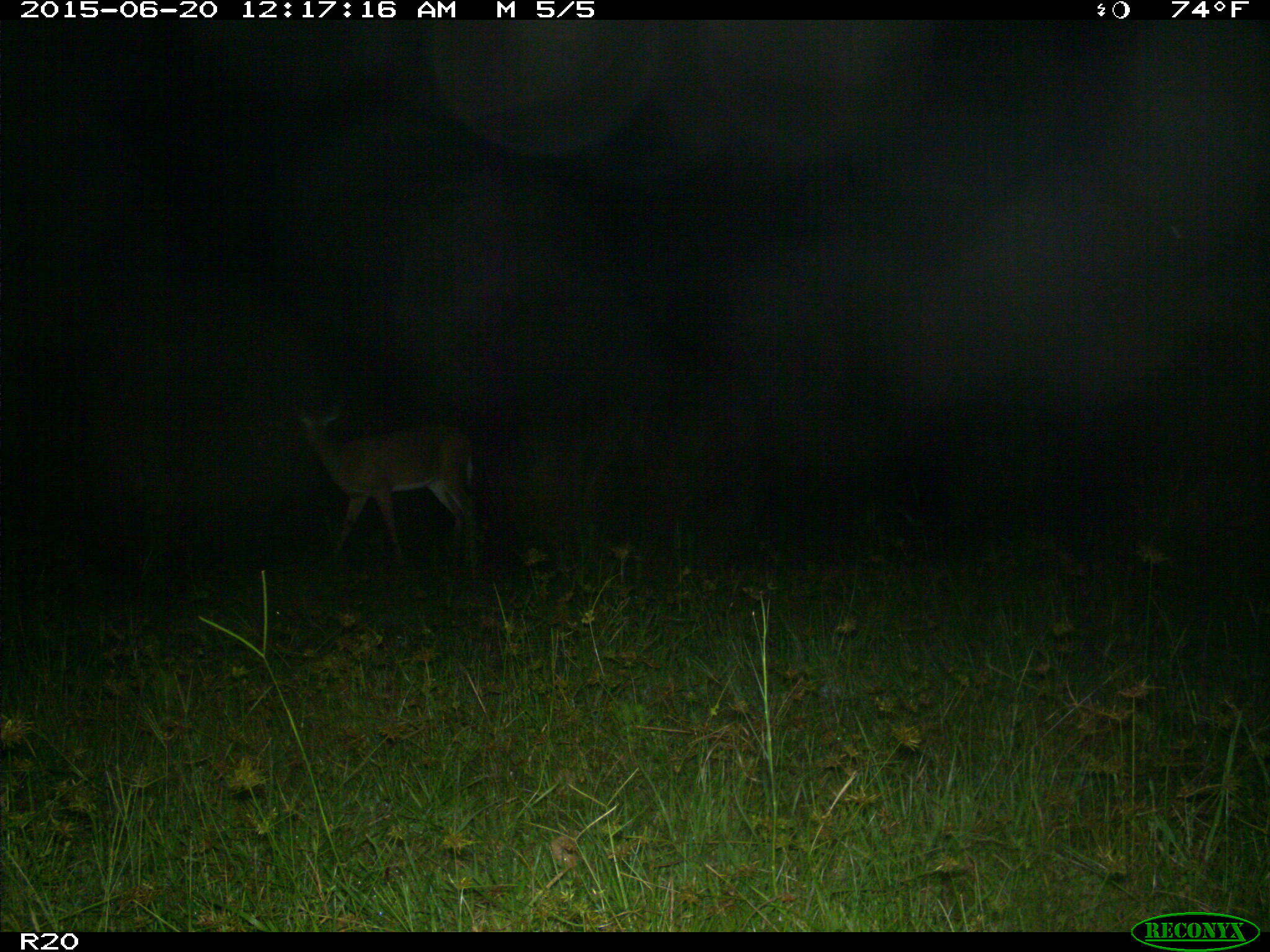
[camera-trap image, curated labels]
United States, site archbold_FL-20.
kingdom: Animalia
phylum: Chordata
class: Mammalia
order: Artiodactyla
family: Cervidae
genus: Odocoileus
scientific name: Odocoileus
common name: deer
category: unidentified deer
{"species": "unidentified deer (deer) (Odocoileus)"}